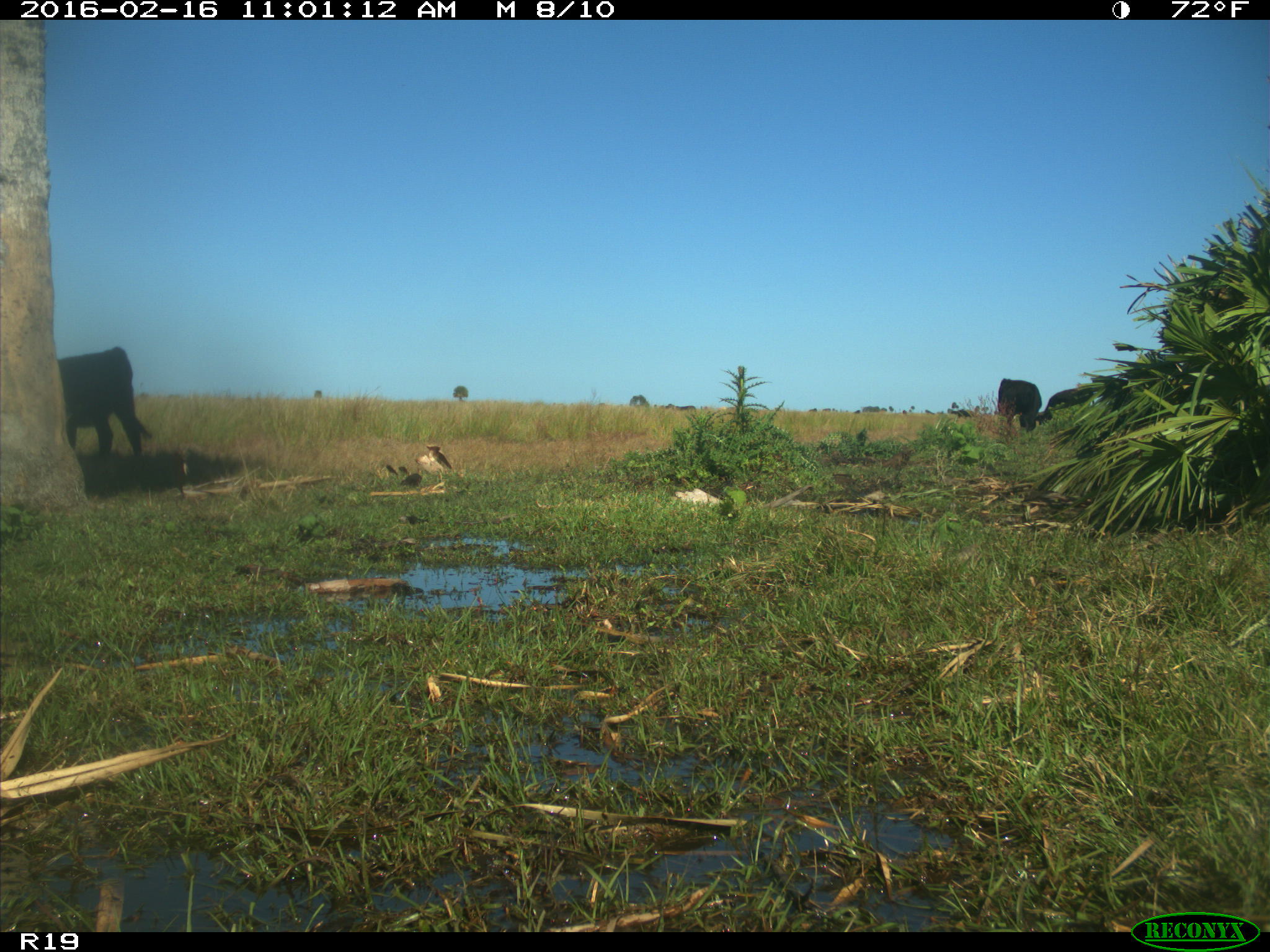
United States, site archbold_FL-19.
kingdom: Animalia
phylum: Chordata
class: Mammalia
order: Artiodactyla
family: Bovidae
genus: Bos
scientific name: Bos taurus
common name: domestic cow